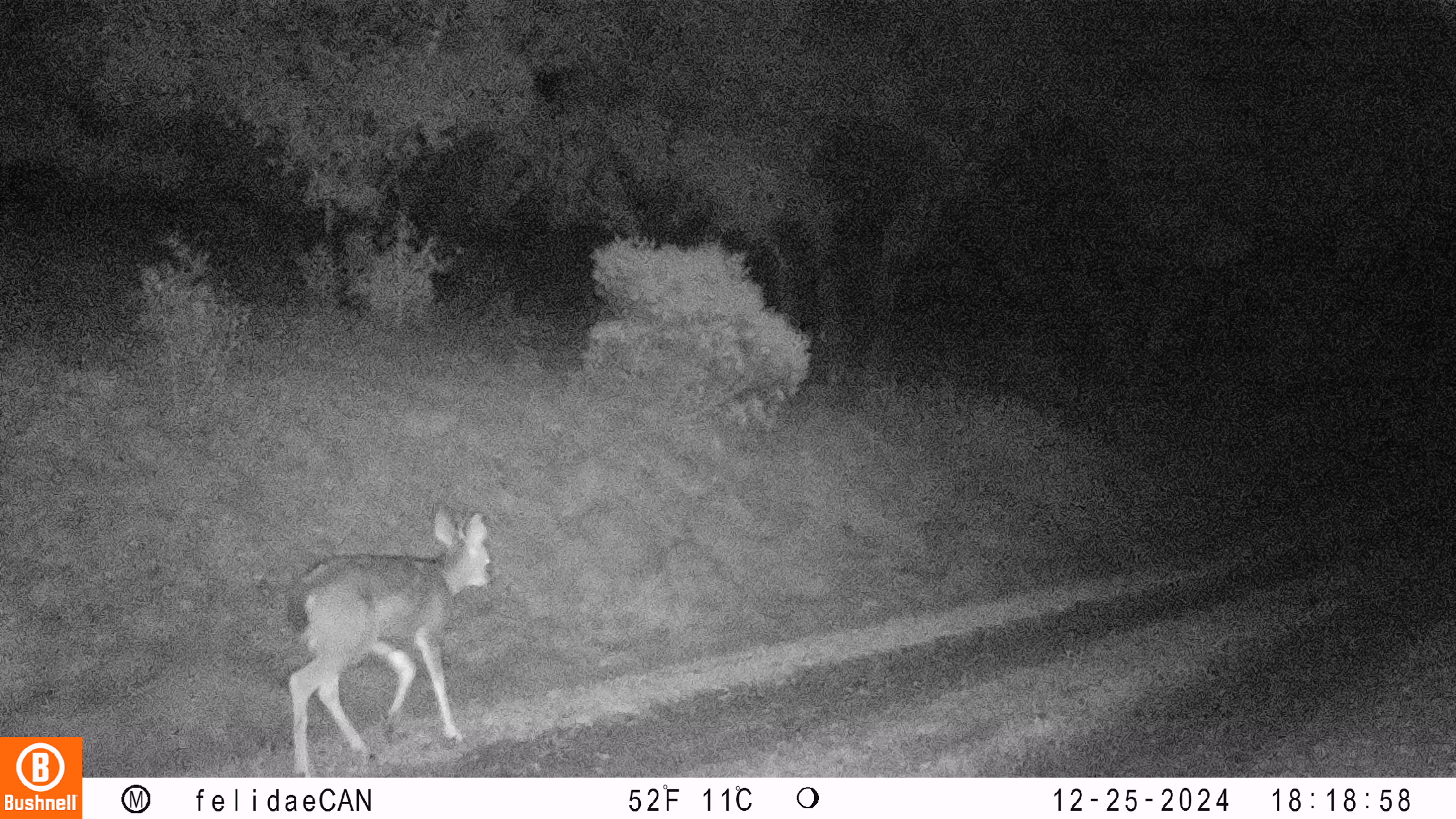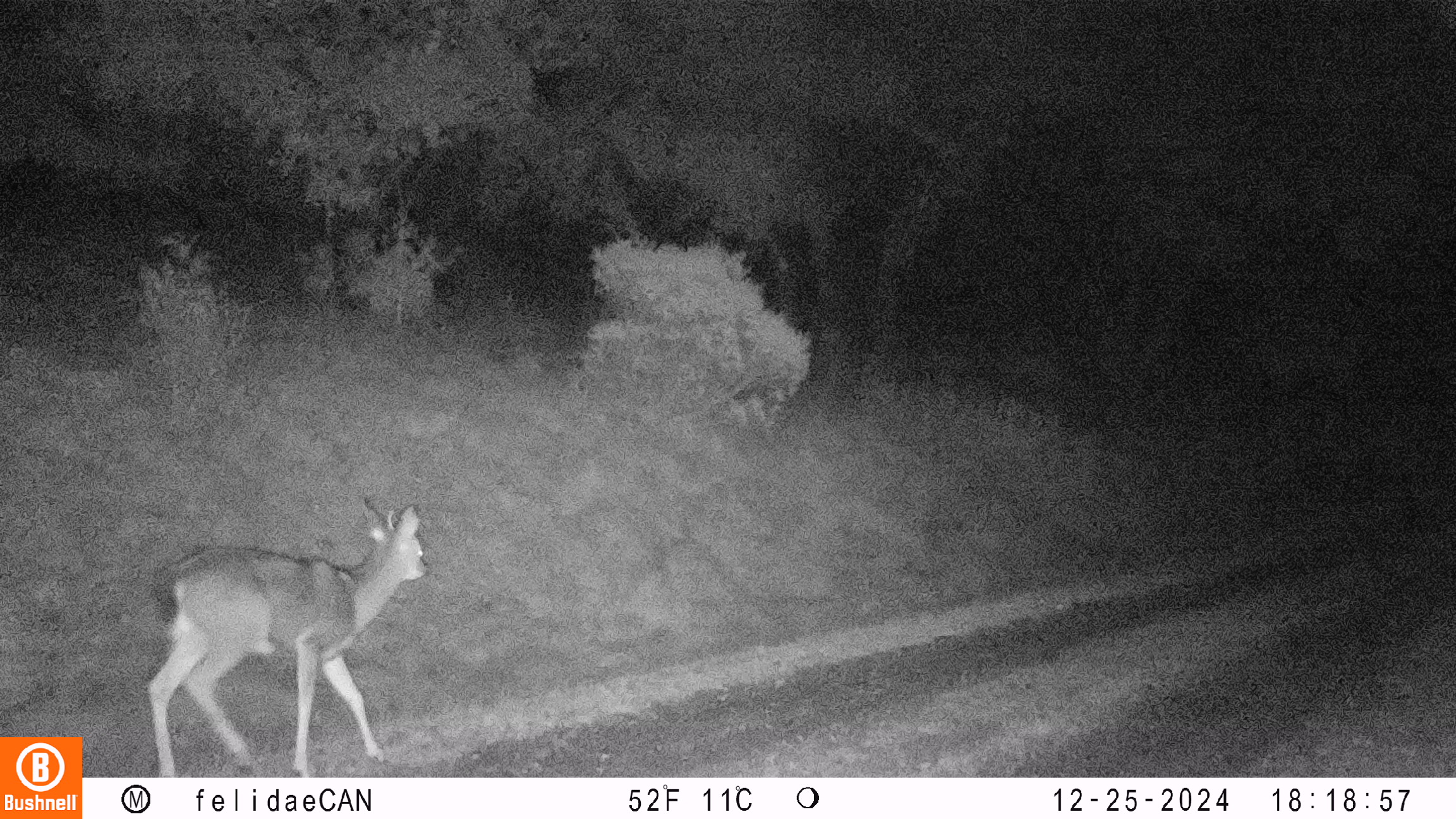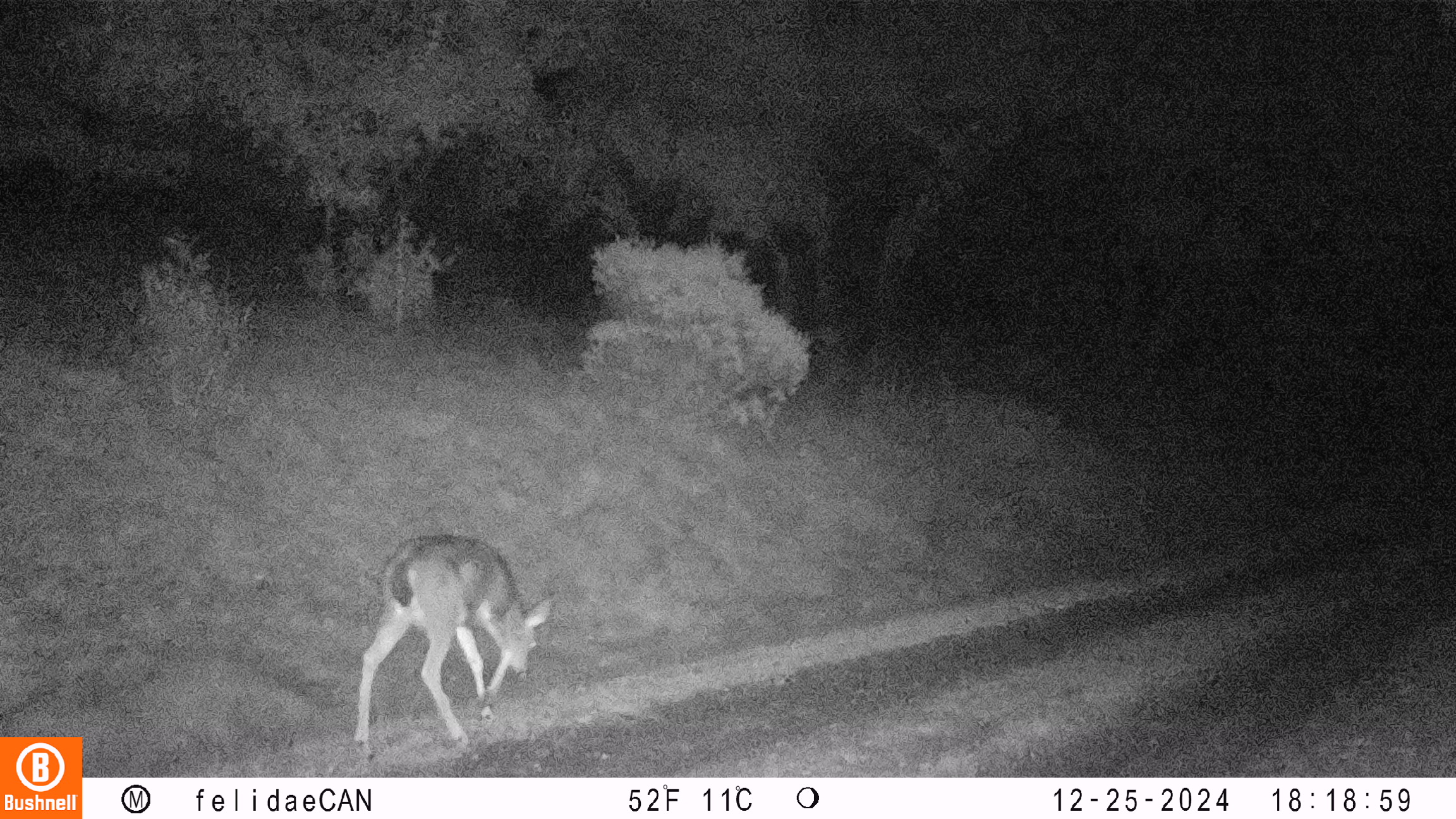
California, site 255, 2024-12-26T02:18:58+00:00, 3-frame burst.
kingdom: Animalia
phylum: Chordata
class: Mammalia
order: Artiodactyla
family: Cervidae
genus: Odocoileus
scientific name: Odocoileus hemionus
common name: mule deer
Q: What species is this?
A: Mule deer (Odocoileus hemionus).